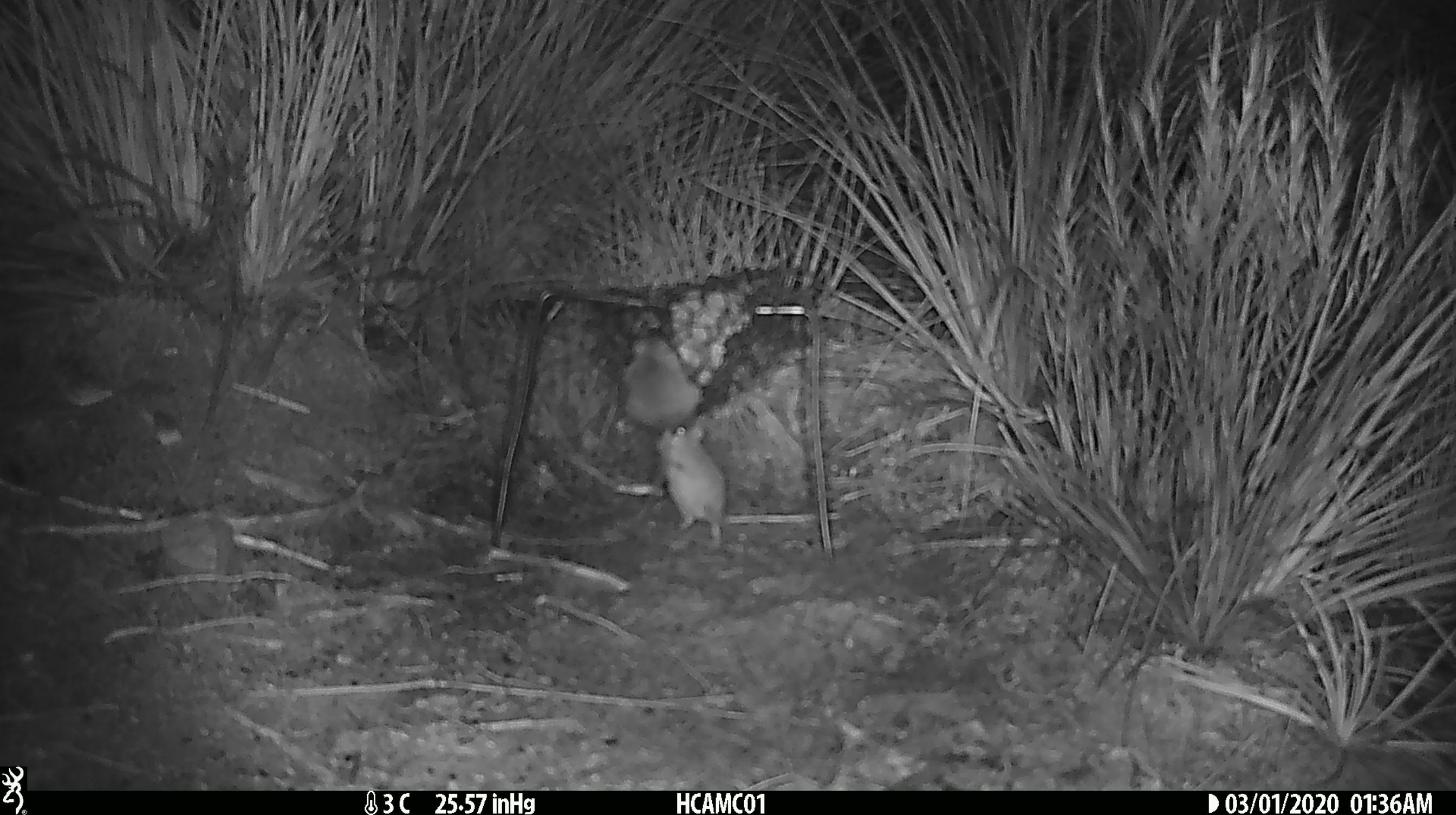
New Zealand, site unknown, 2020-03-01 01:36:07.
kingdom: Animalia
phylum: Chordata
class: Mammalia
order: Rodentia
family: Muridae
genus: Mus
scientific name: Mus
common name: mouse